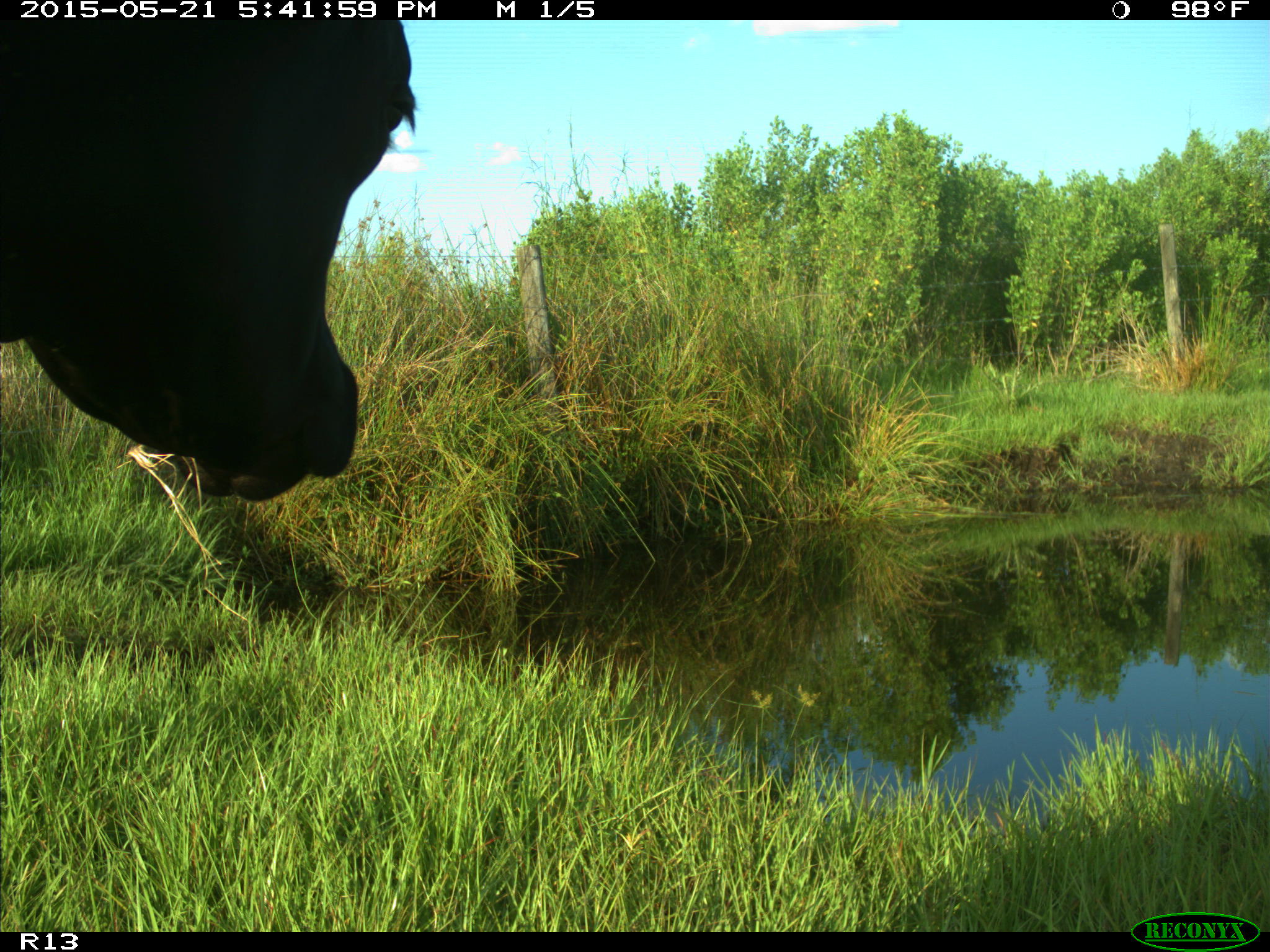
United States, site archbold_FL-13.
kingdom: Animalia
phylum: Chordata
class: Mammalia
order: Artiodactyla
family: Bovidae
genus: Bos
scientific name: Bos taurus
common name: domestic cow